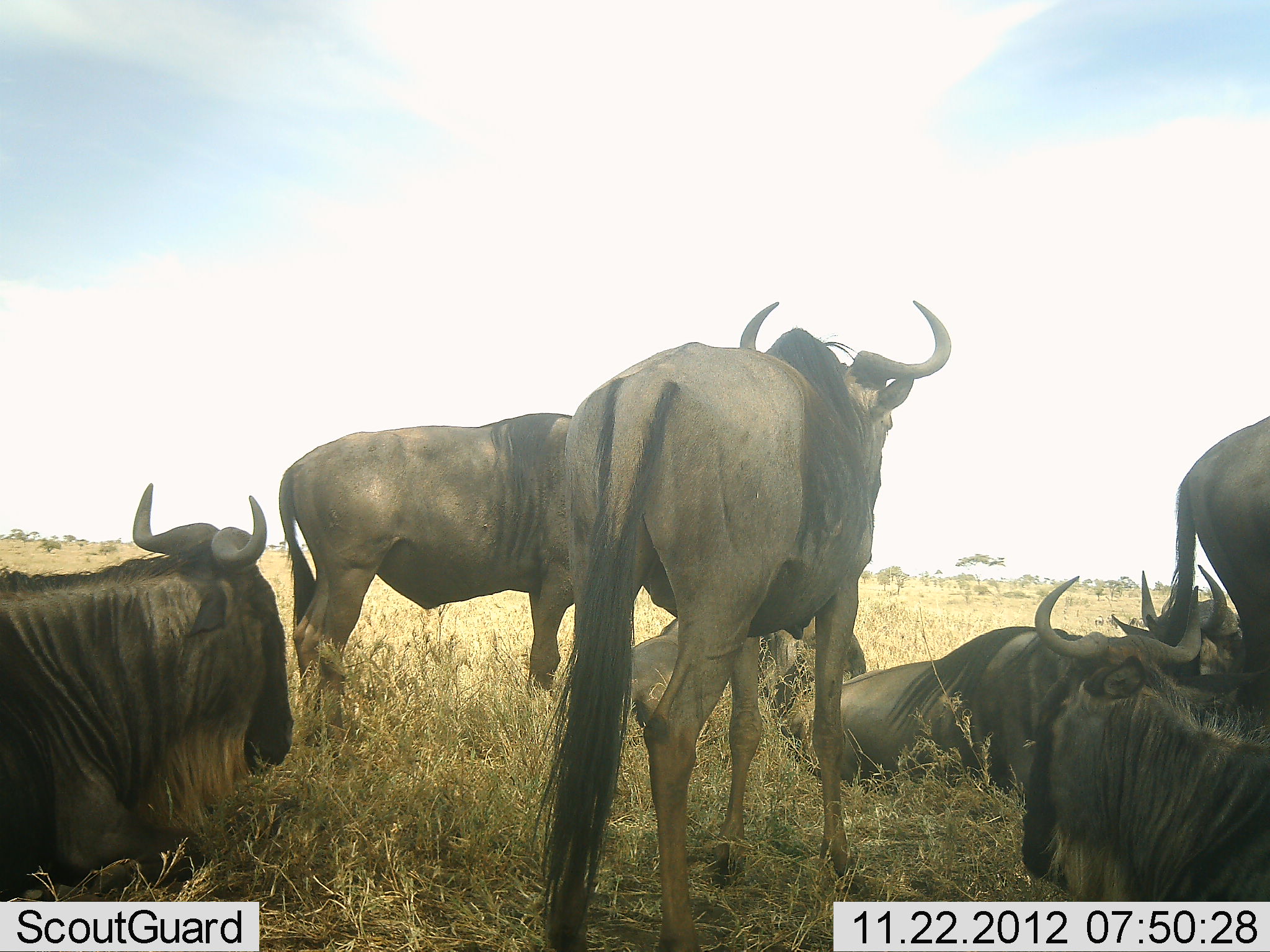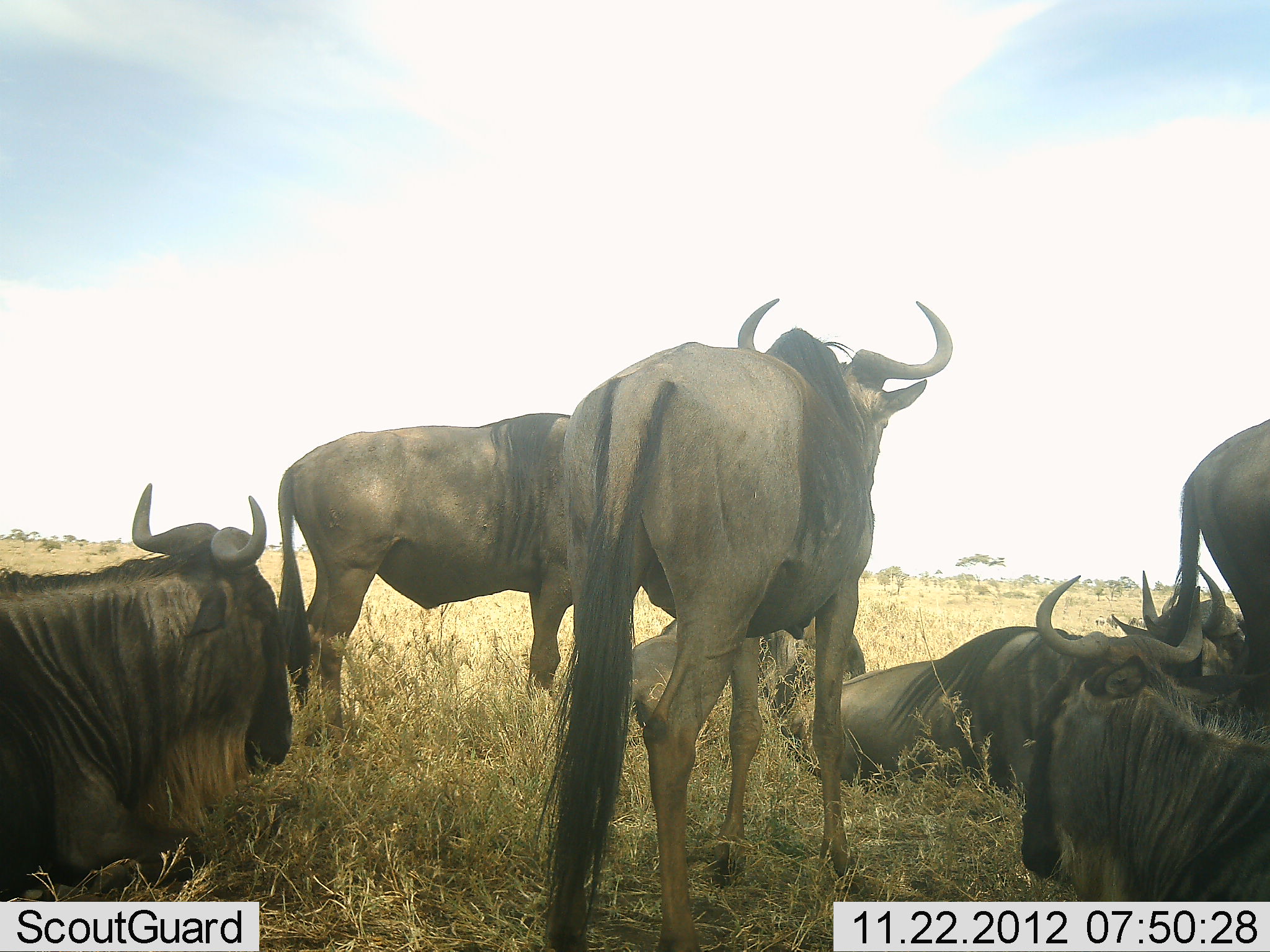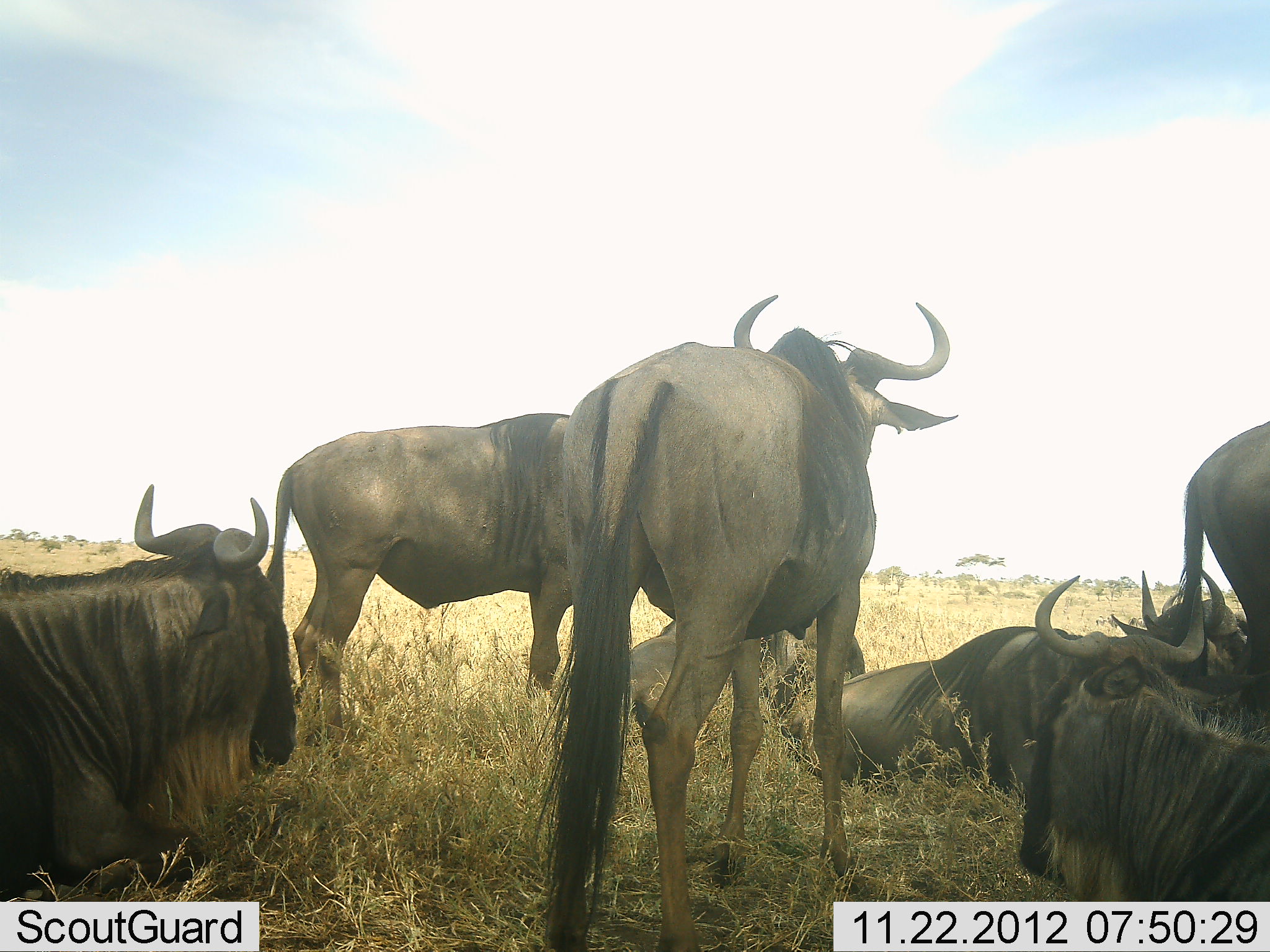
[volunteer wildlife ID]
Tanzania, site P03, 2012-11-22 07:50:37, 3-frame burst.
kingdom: Animalia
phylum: Chordata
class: Mammalia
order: Artiodactyla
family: Bovidae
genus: Connochaetes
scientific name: Connochaetes taurinus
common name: blue wildebeest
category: wildebeest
Wildebeest (blue wildebeest) (Connochaetes taurinus), count 8. Behavior (volunteer vote fractions): standing 100%, resting 100%, moving 0%, interacting 0%. Young present (vote fraction): 0%. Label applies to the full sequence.